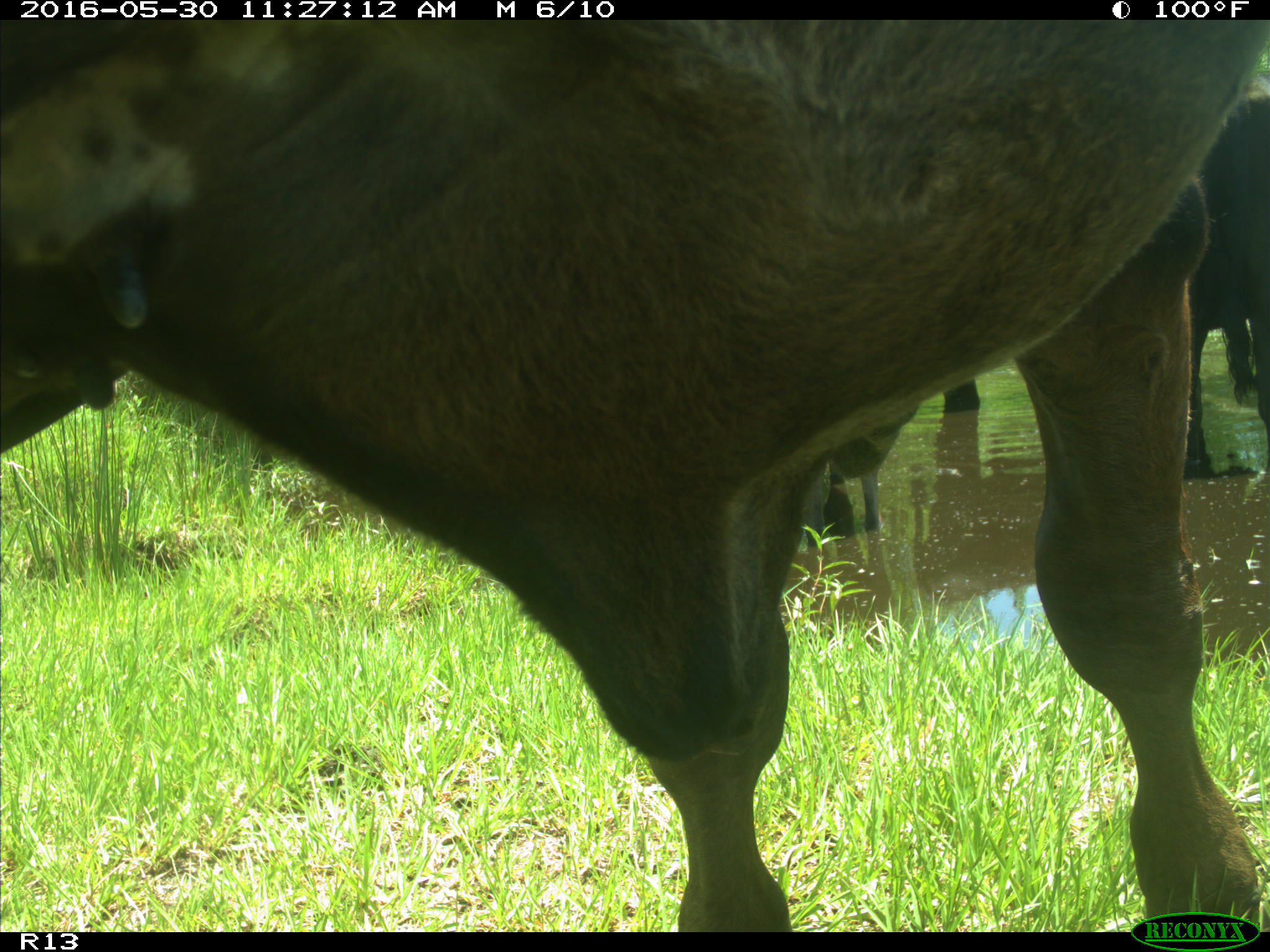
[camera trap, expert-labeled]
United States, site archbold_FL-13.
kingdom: Animalia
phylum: Chordata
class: Mammalia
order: Artiodactyla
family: Bovidae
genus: Bos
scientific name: Bos taurus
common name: domestic cow